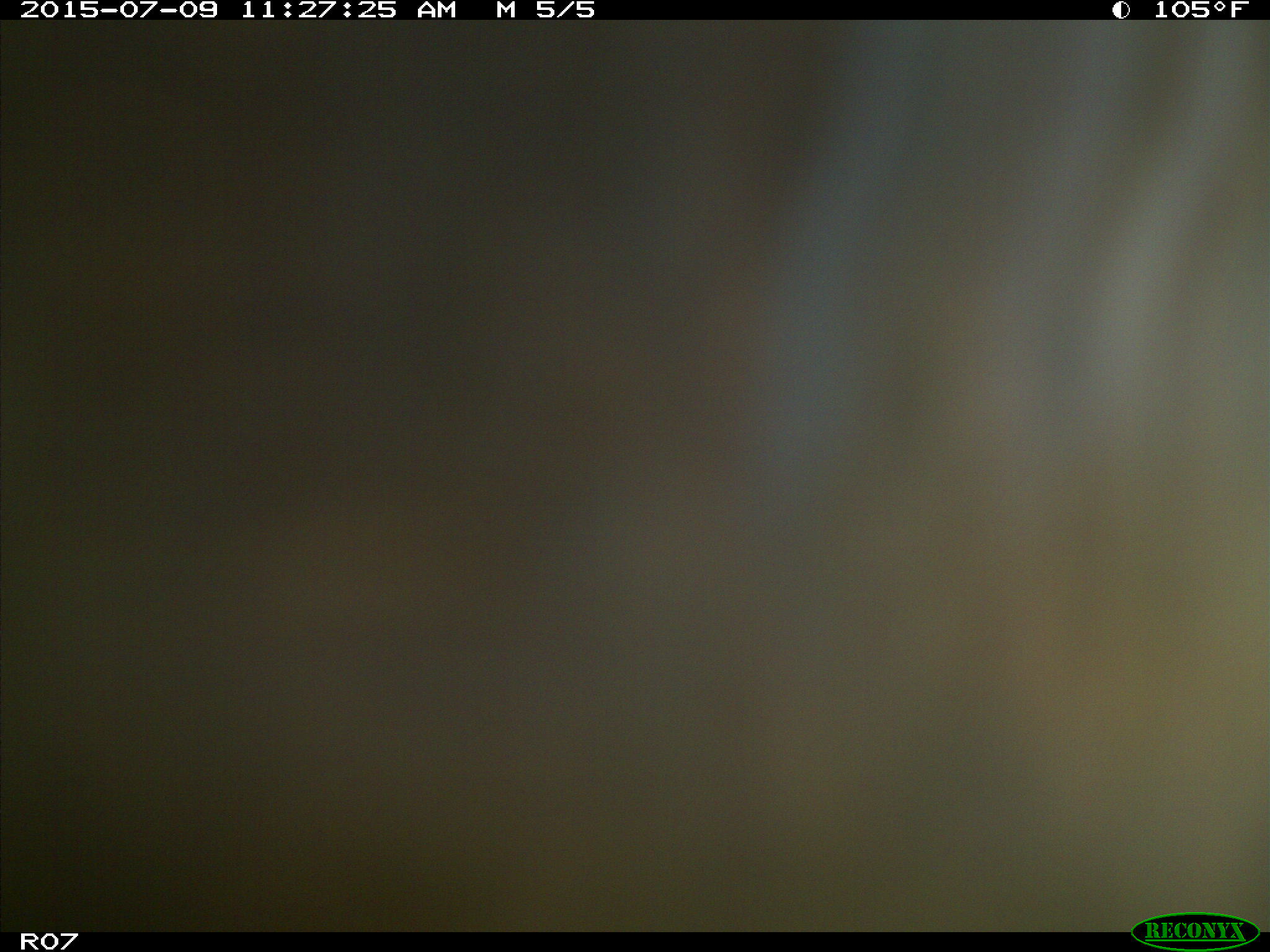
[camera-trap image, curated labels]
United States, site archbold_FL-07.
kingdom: Animalia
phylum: Chordata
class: Mammalia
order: Artiodactyla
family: Bovidae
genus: Bos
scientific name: Bos taurus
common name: domestic cow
Bos taurus (domestic cow).